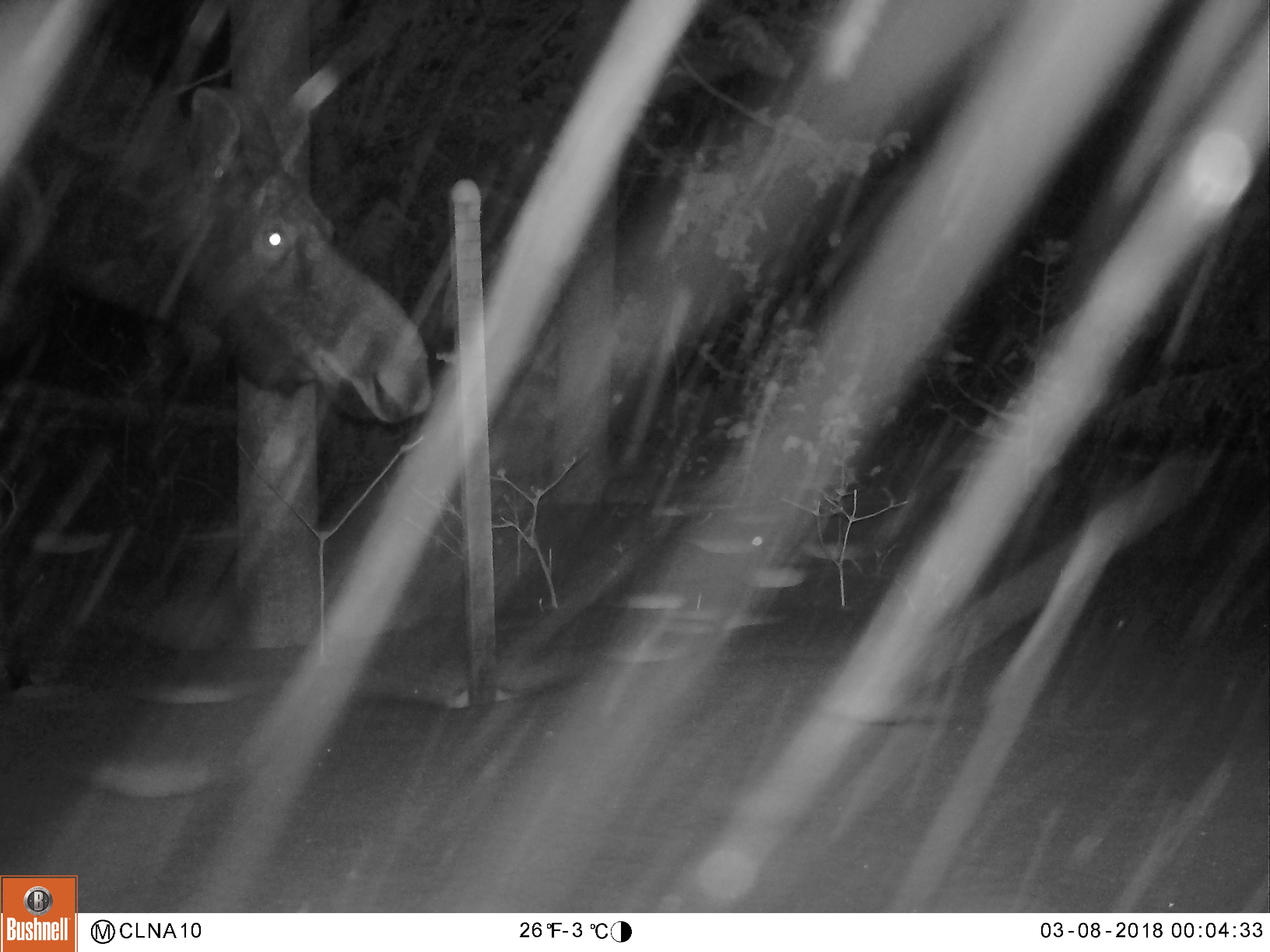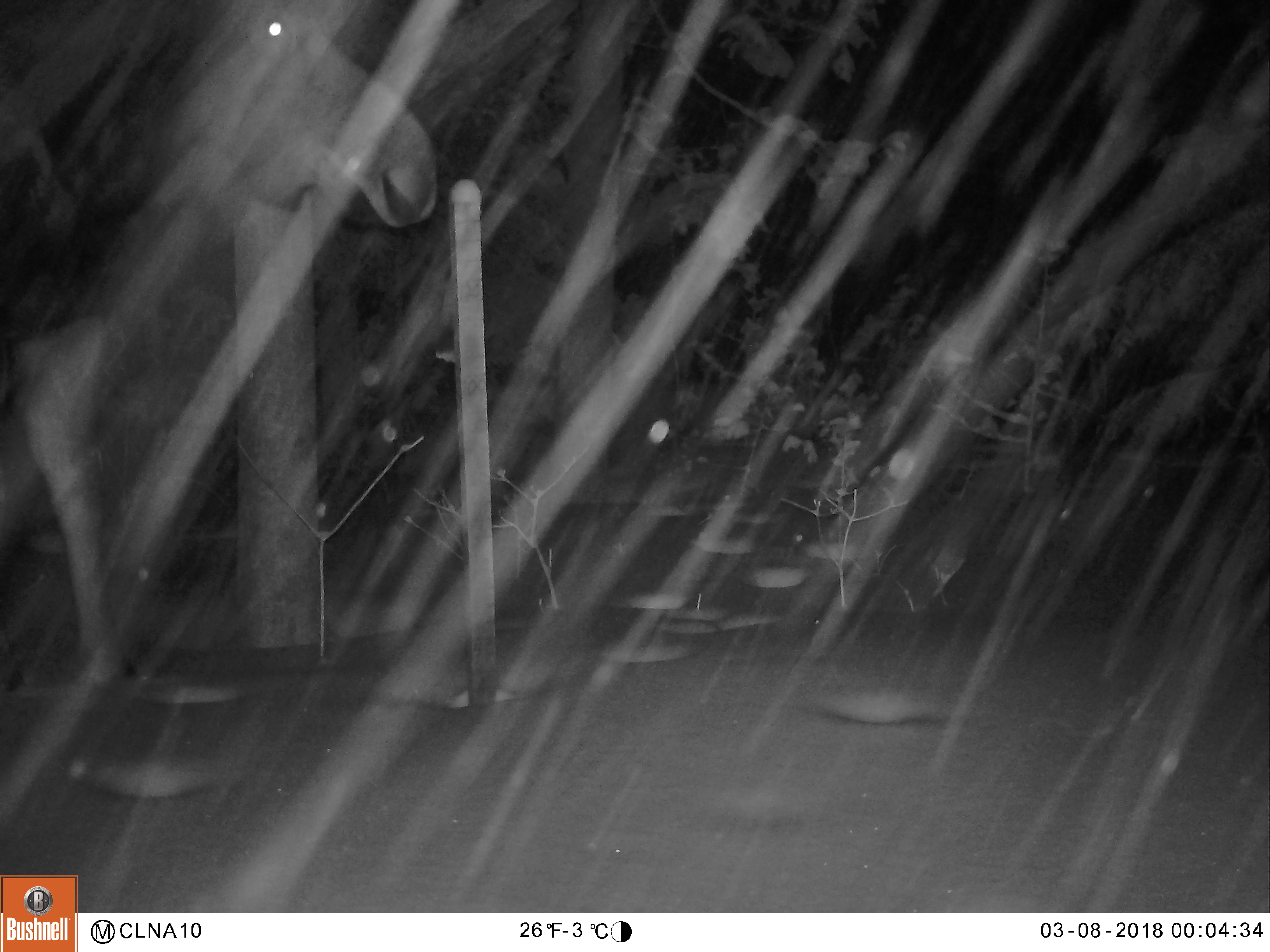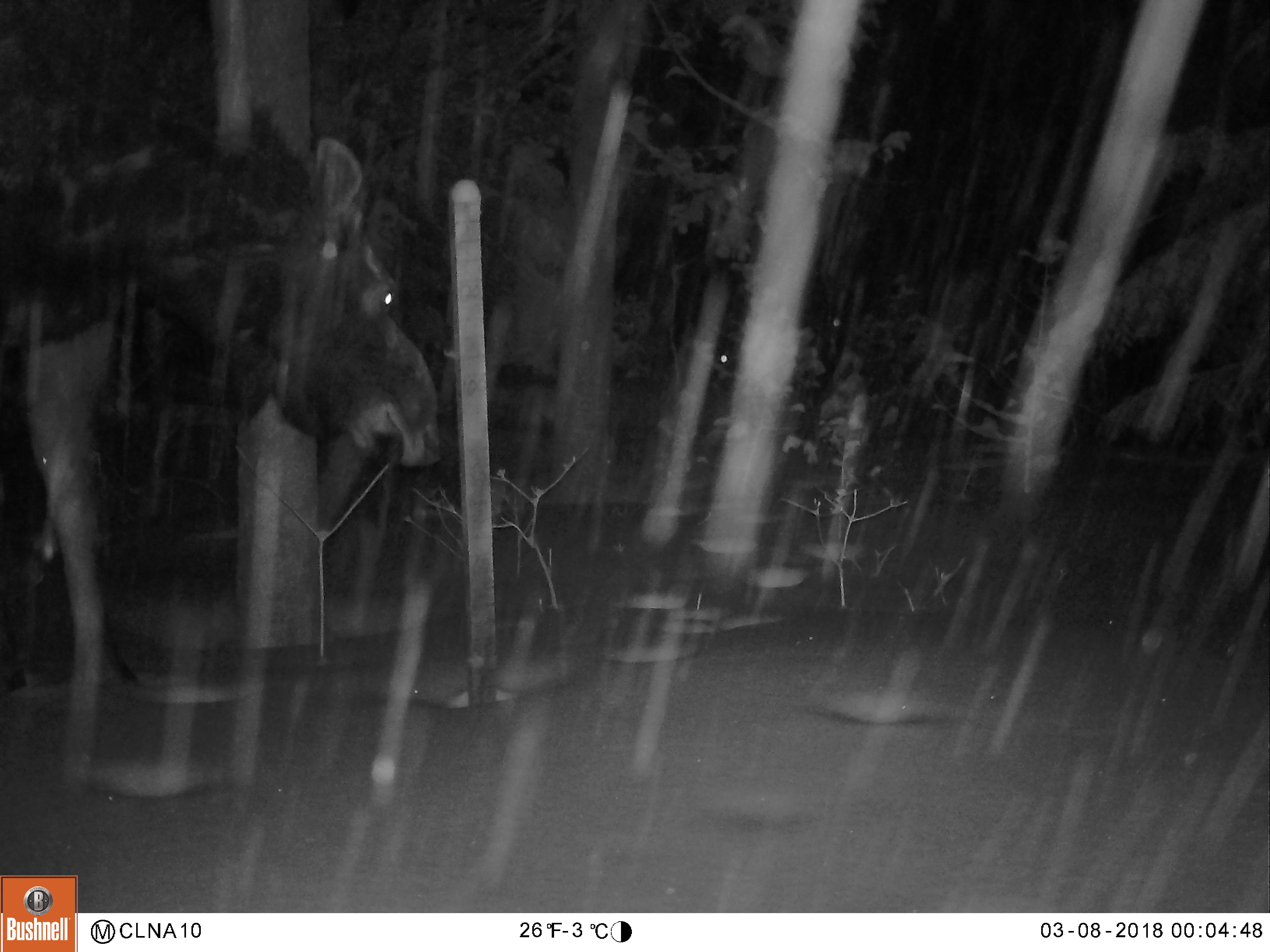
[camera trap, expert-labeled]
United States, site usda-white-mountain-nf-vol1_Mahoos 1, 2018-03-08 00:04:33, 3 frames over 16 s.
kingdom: Animalia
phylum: Chordata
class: Mammalia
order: Artiodactyla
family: Cervidae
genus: Alces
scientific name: Alces alces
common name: moose